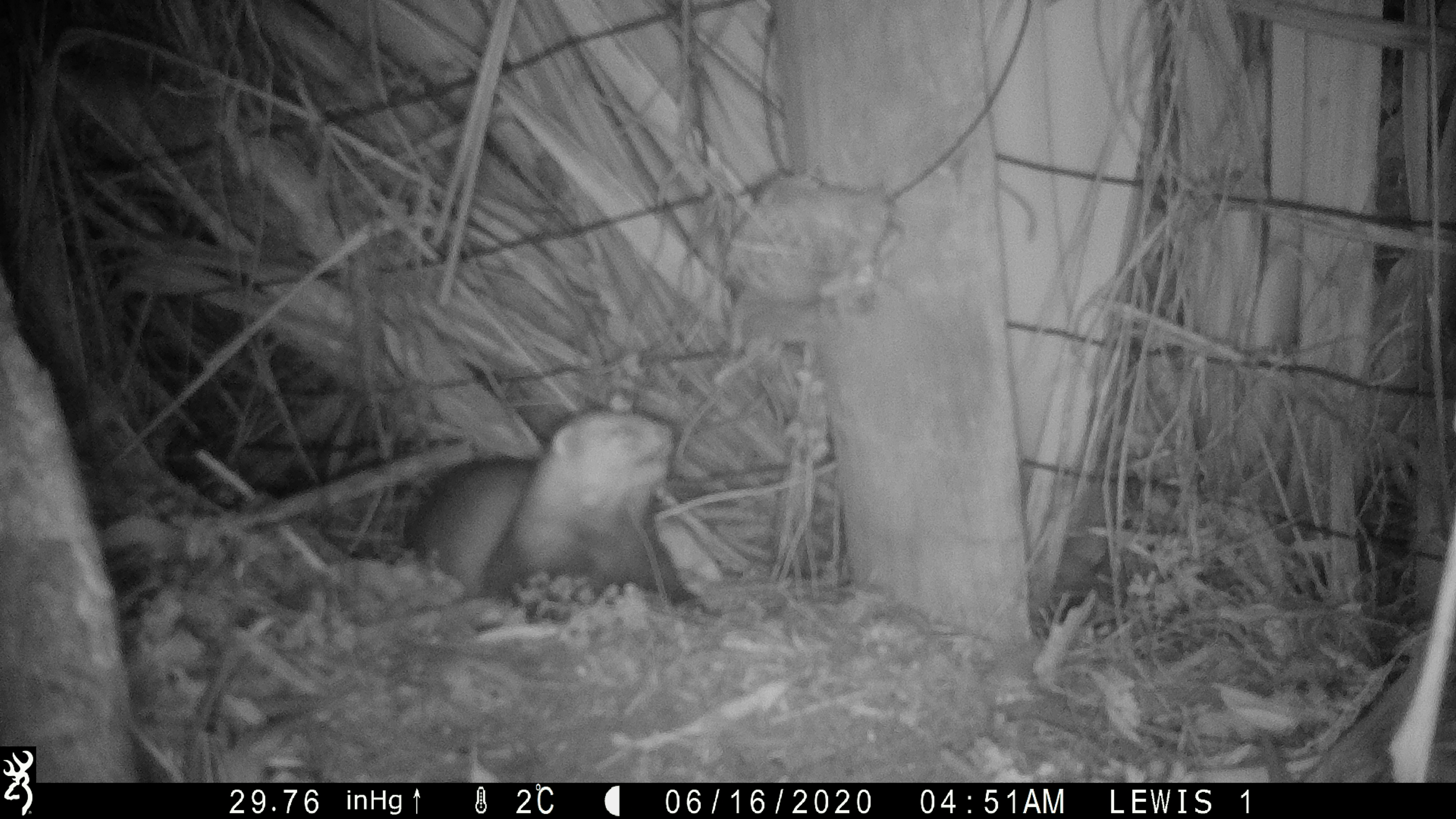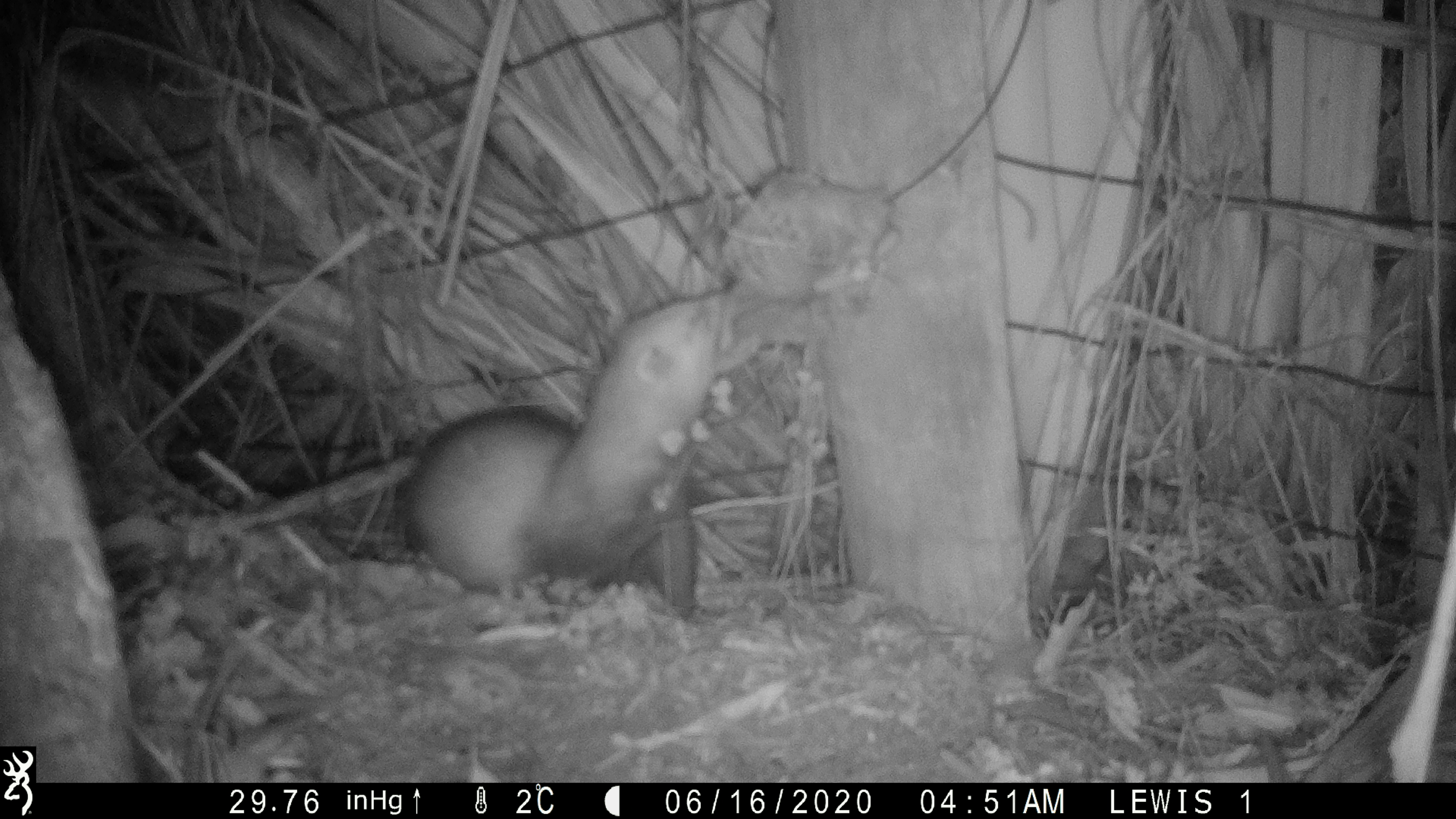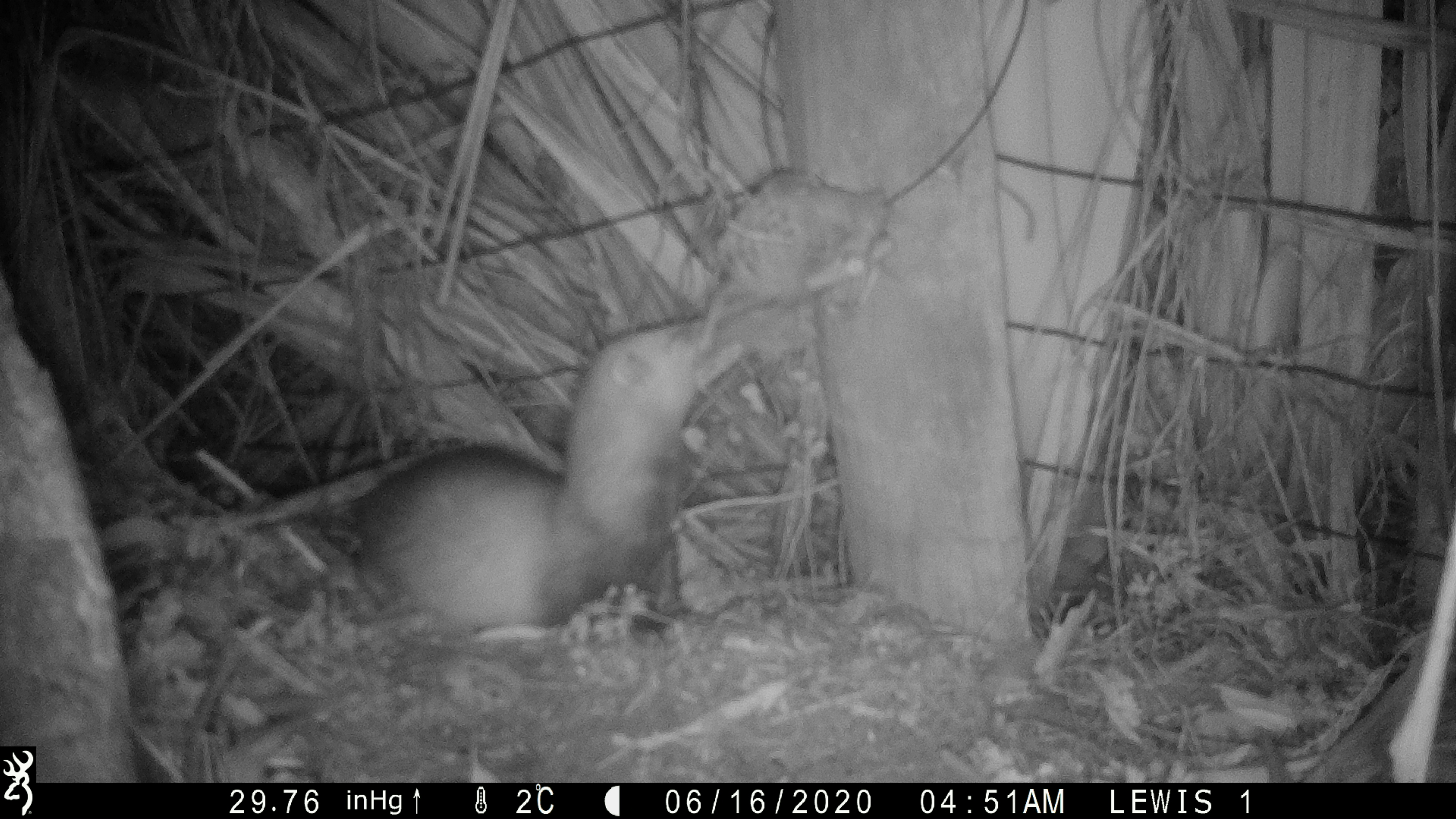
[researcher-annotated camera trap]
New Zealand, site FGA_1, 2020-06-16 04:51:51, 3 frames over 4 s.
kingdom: Animalia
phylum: Chordata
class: Mammalia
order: Carnivora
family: Mustelidae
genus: Mustela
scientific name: Mustela furo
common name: ferret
Ferret (Mustela furo).